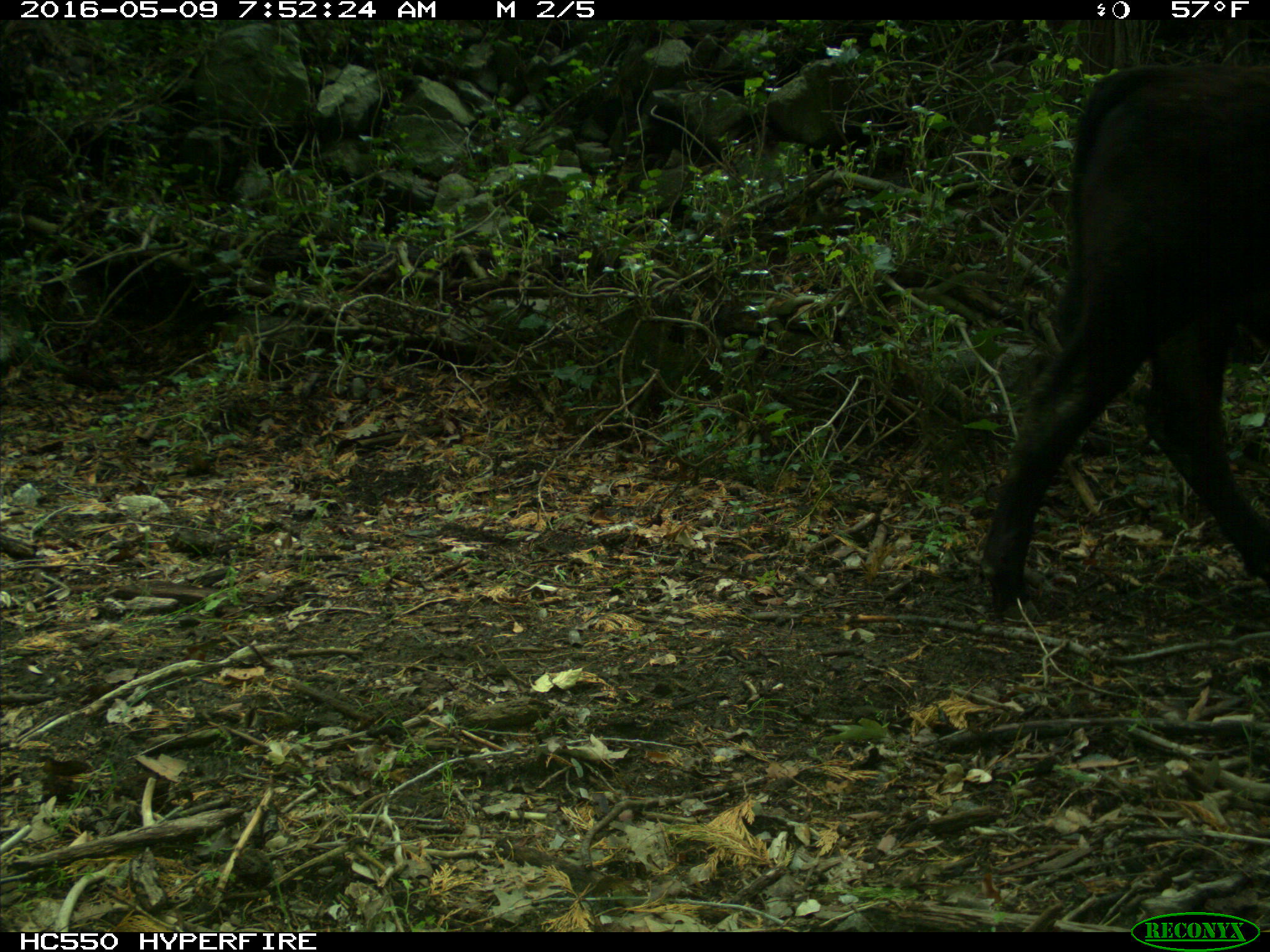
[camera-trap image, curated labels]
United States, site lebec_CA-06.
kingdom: Animalia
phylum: Chordata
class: Mammalia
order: Artiodactyla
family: Bovidae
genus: Bos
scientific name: Bos taurus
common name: domestic cow